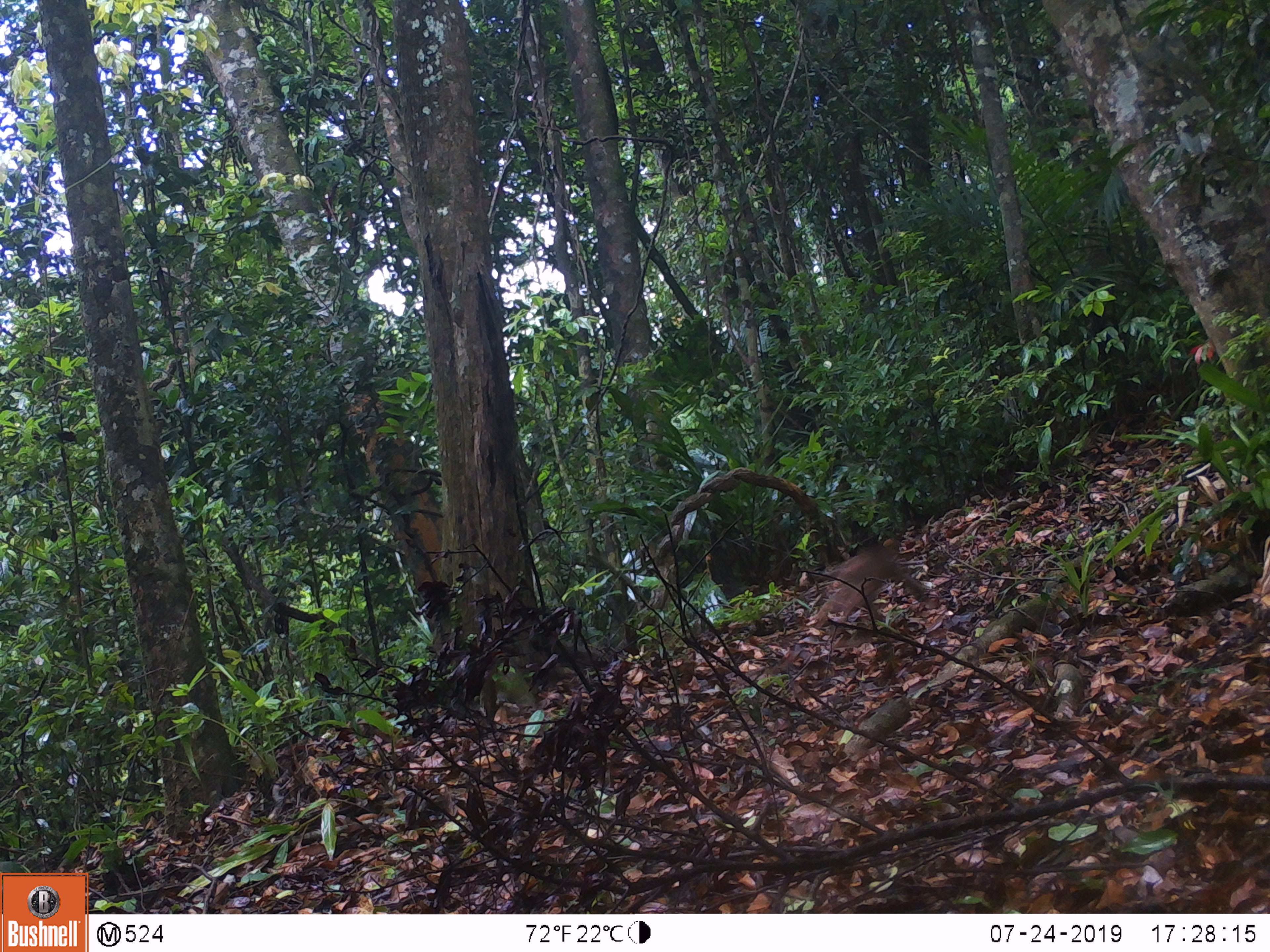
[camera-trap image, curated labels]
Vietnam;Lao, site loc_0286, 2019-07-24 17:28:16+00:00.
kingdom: Animalia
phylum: Chordata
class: Mammalia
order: Primates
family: Cercopithecidae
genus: Macaca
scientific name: Macaca arctoides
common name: stump-tailed macaque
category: stump tailed macaque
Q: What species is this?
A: Stump tailed macaque (stump-tailed macaque) (Macaca arctoides).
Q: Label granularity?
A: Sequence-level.